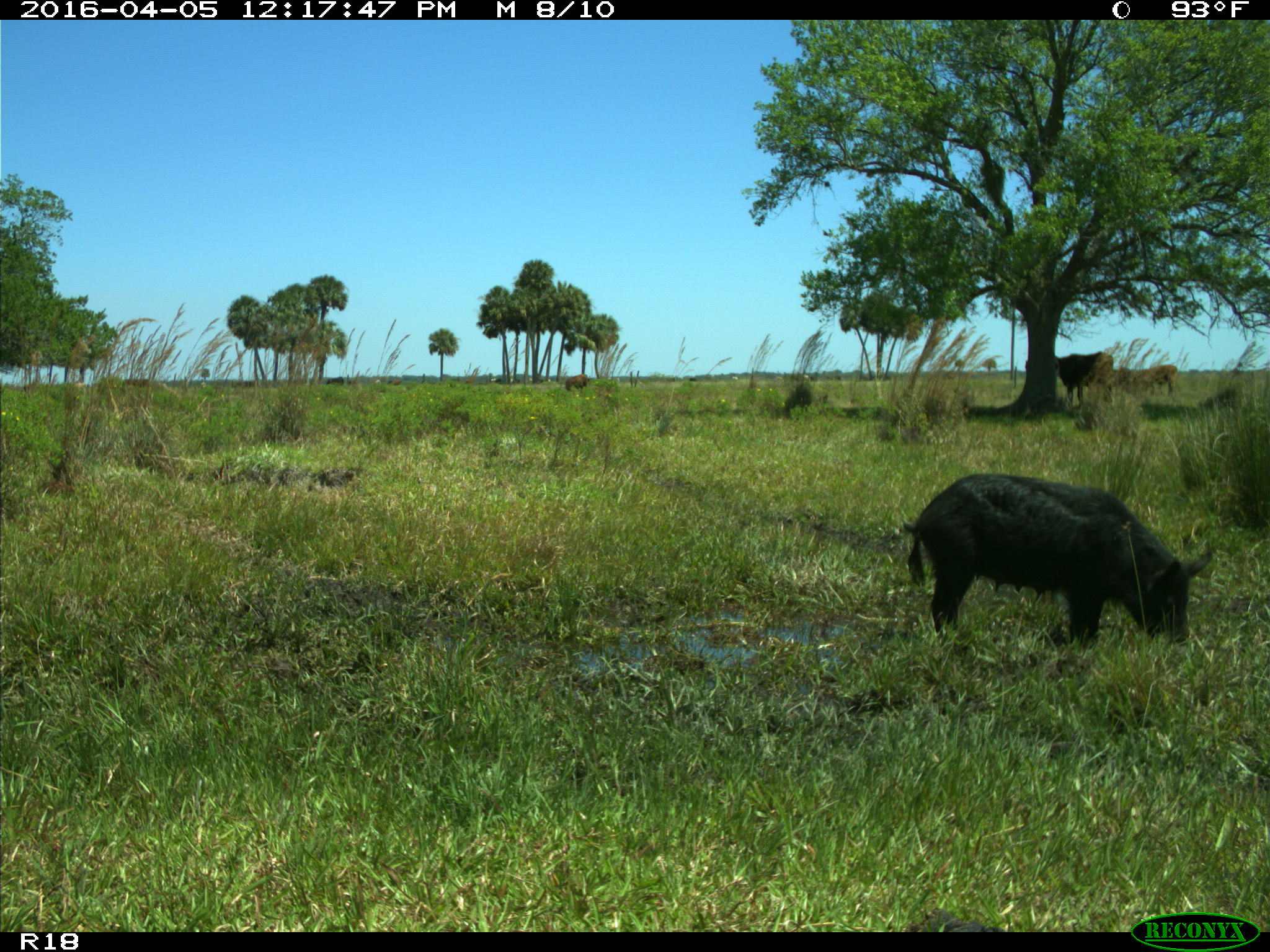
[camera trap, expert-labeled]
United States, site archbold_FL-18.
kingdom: Animalia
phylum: Chordata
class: Mammalia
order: Artiodactyla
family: Suidae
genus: Sus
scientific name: Sus scrofa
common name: wild boar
Sus scrofa (wild boar).